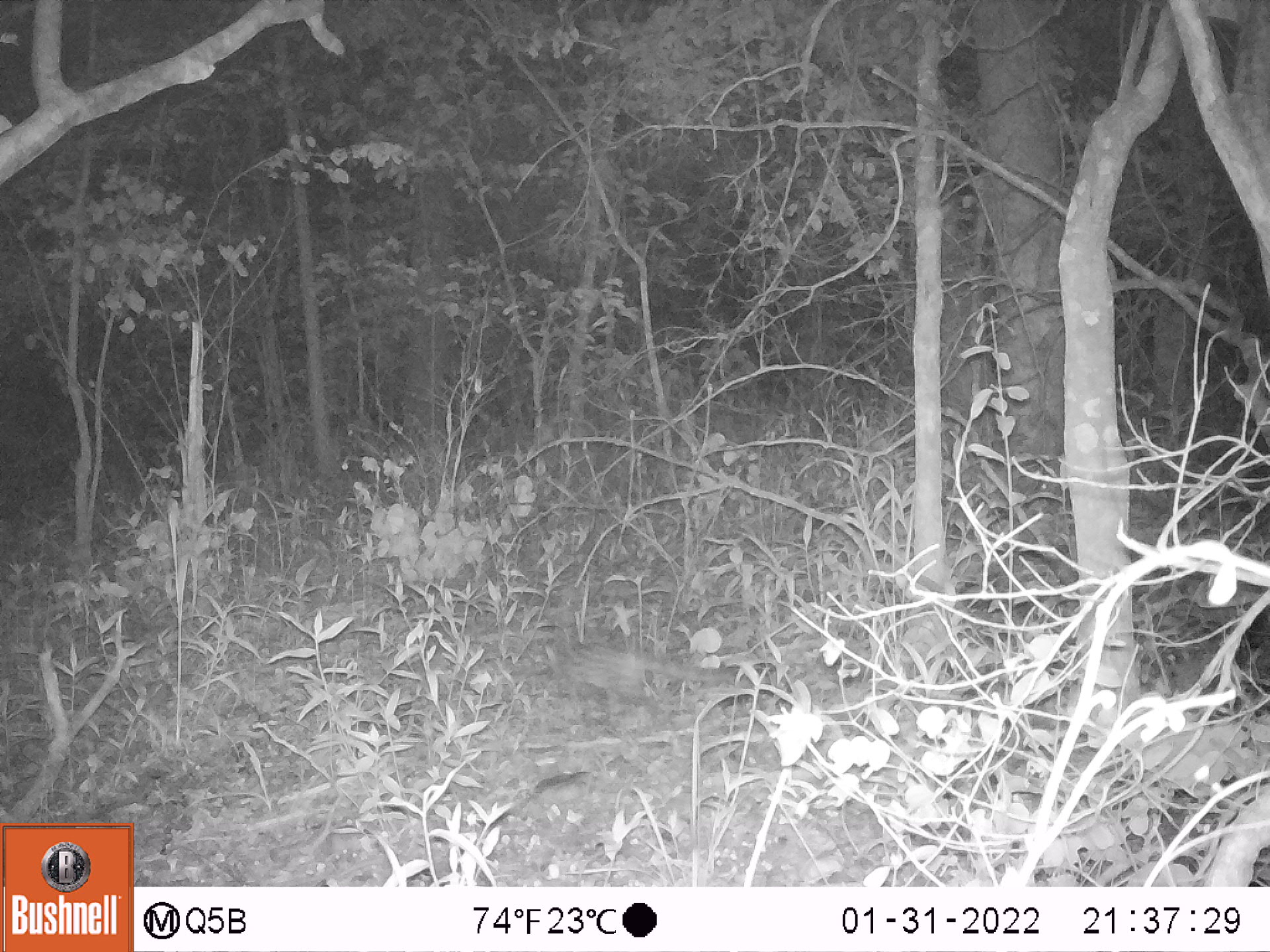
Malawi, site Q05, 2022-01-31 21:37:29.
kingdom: Animalia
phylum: Chordata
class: Mammalia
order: Carnivora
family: Viverridae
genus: Genetta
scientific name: Genetta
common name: genet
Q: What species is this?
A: Genet (Genetta).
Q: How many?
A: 1.